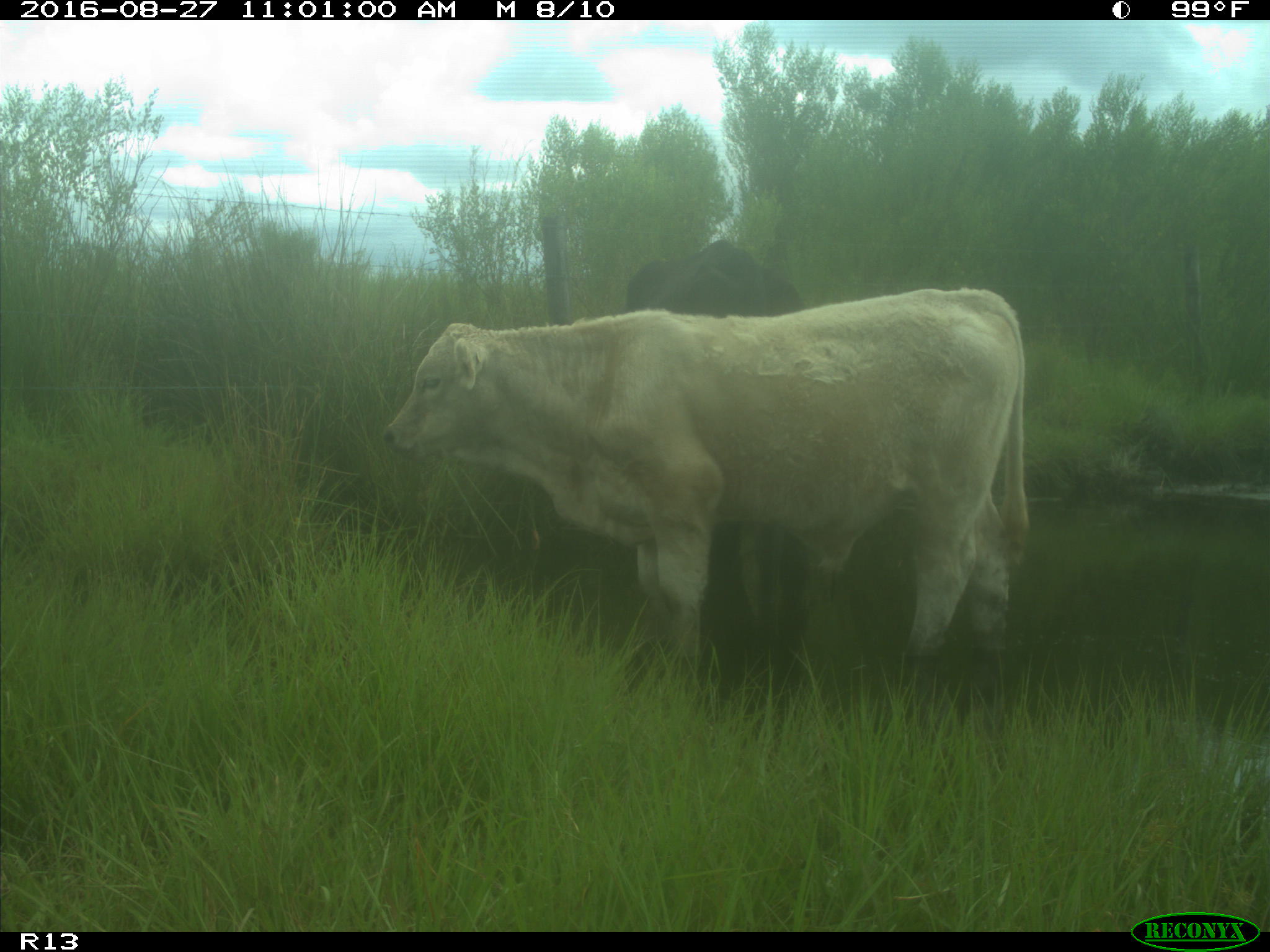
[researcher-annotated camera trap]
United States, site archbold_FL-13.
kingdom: Animalia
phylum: Chordata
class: Mammalia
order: Artiodactyla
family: Bovidae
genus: Bos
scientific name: Bos taurus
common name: domestic cow